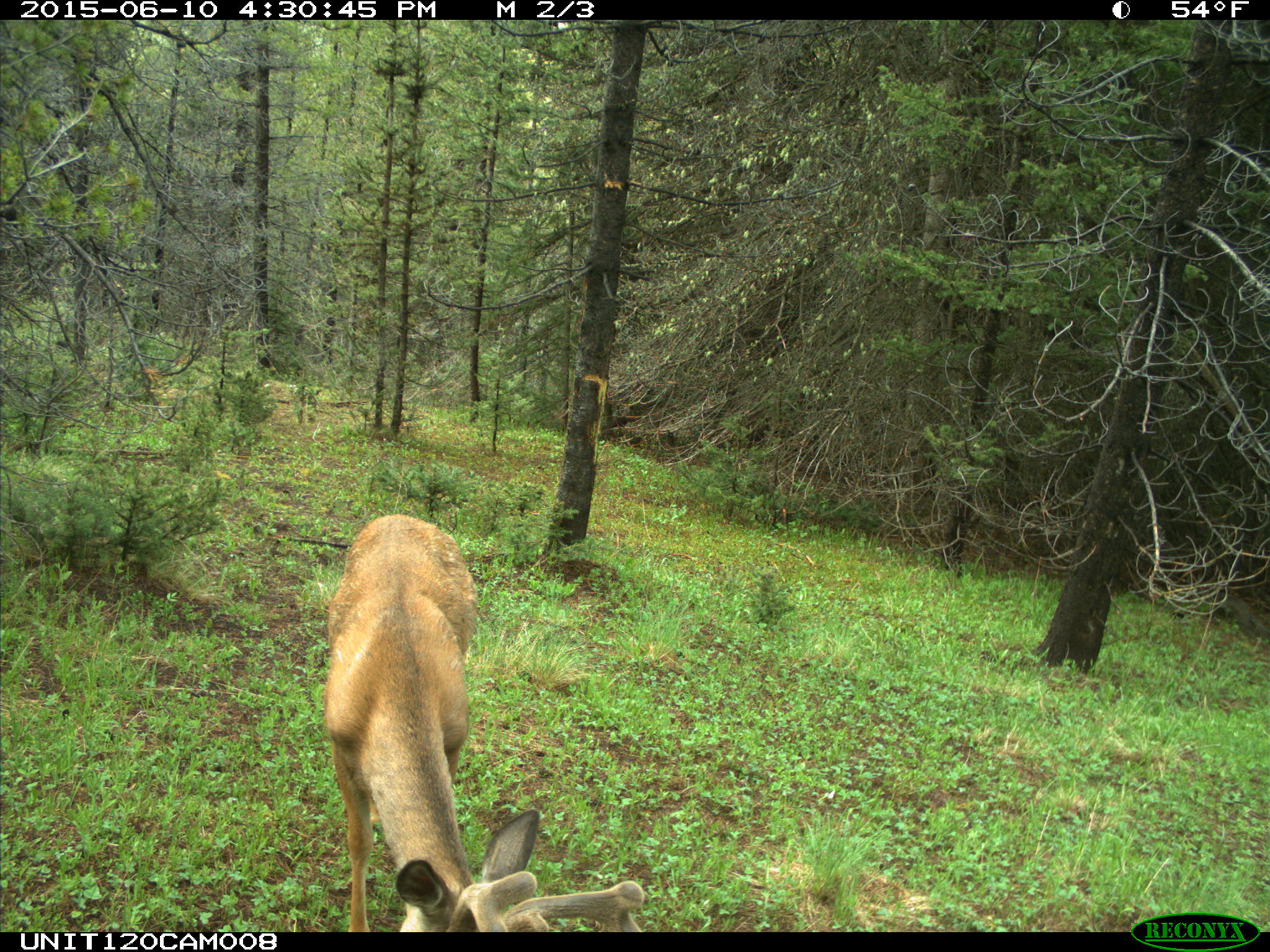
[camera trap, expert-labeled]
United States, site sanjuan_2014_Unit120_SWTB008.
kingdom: Animalia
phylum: Chordata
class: Mammalia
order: Artiodactyla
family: Cervidae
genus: Odocoileus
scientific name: Odocoileus hemionus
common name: mule deer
Odocoileus hemionus (mule deer).